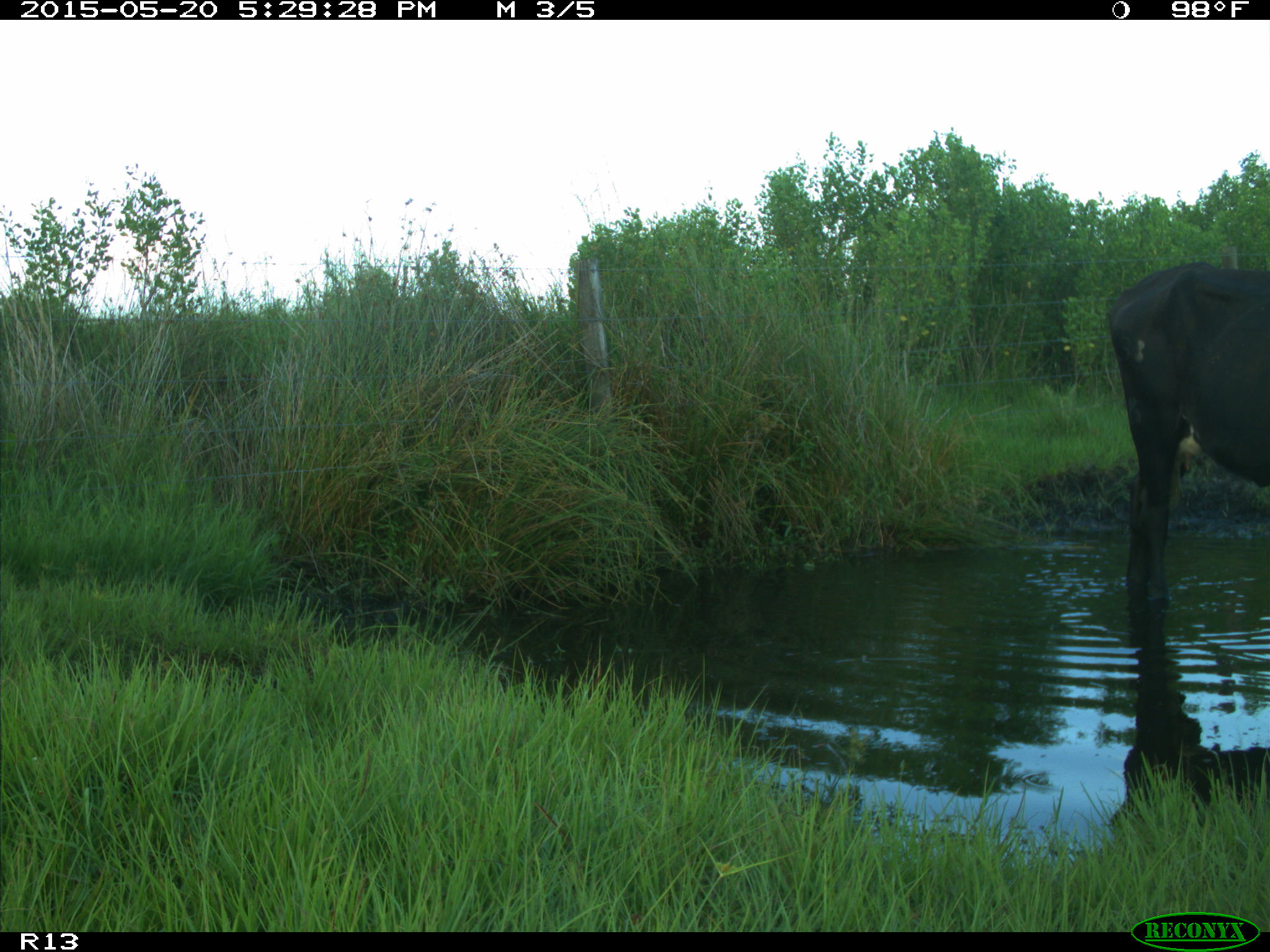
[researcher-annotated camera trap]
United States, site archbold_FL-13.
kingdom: Animalia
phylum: Chordata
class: Mammalia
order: Artiodactyla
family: Bovidae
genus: Bos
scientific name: Bos taurus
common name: domestic cow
Bos taurus (domestic cow).